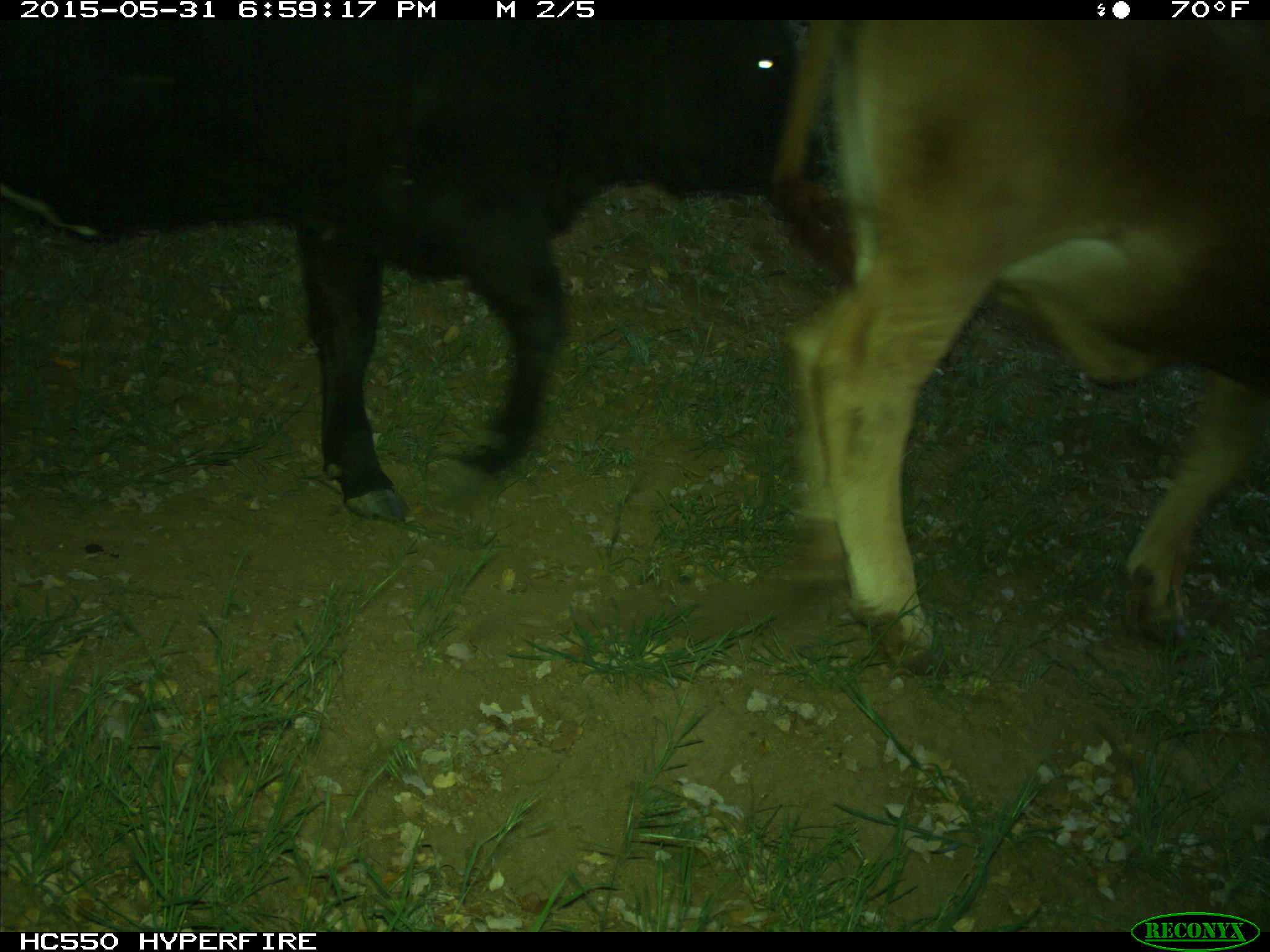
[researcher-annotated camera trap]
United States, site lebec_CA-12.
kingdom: Animalia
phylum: Chordata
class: Mammalia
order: Artiodactyla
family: Bovidae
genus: Bos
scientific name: Bos taurus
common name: domestic cow